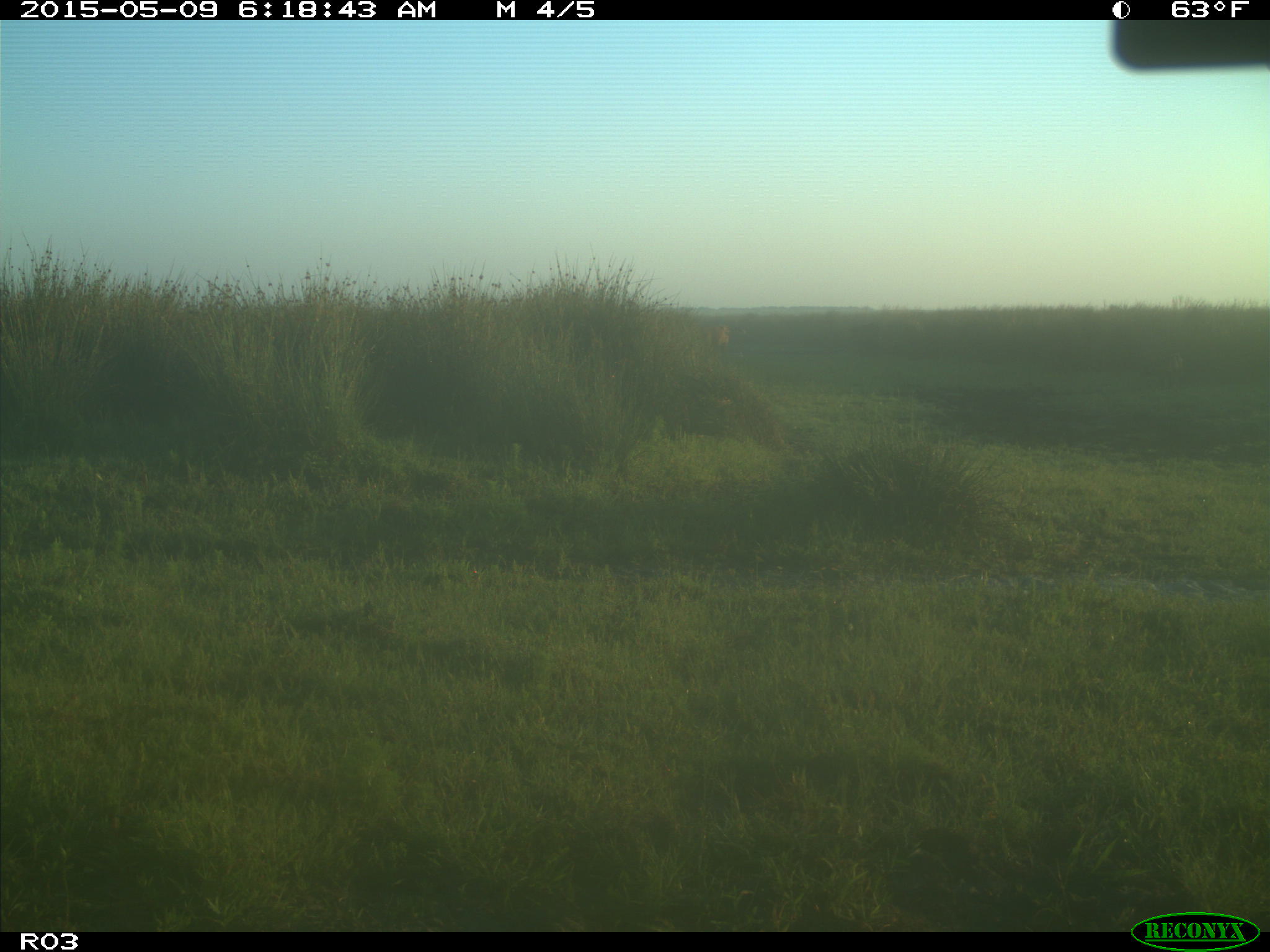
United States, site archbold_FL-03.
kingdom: Animalia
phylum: Chordata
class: Mammalia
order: Artiodactyla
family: Bovidae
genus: Bos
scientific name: Bos taurus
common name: domestic cow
Bos taurus (domestic cow).